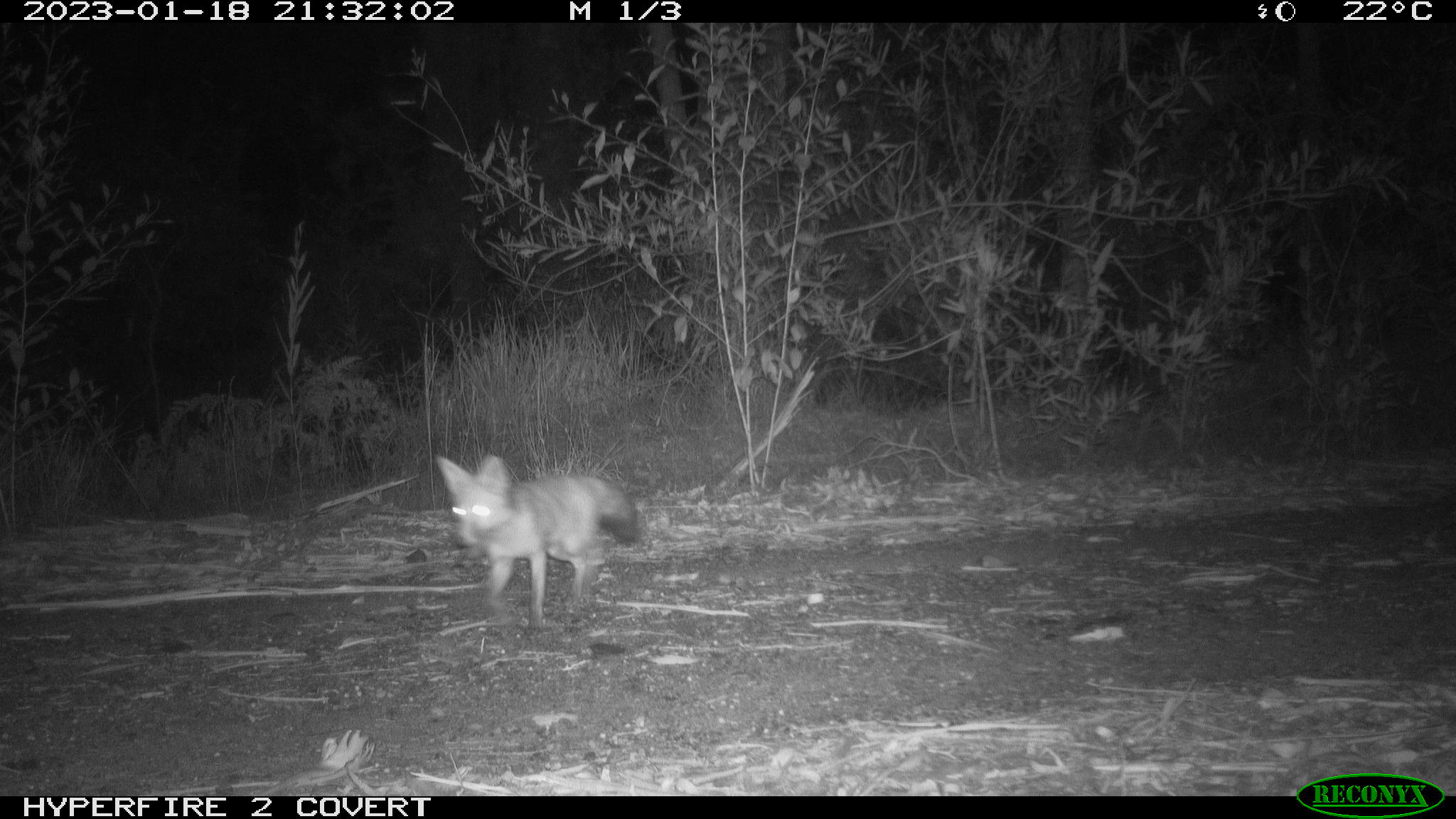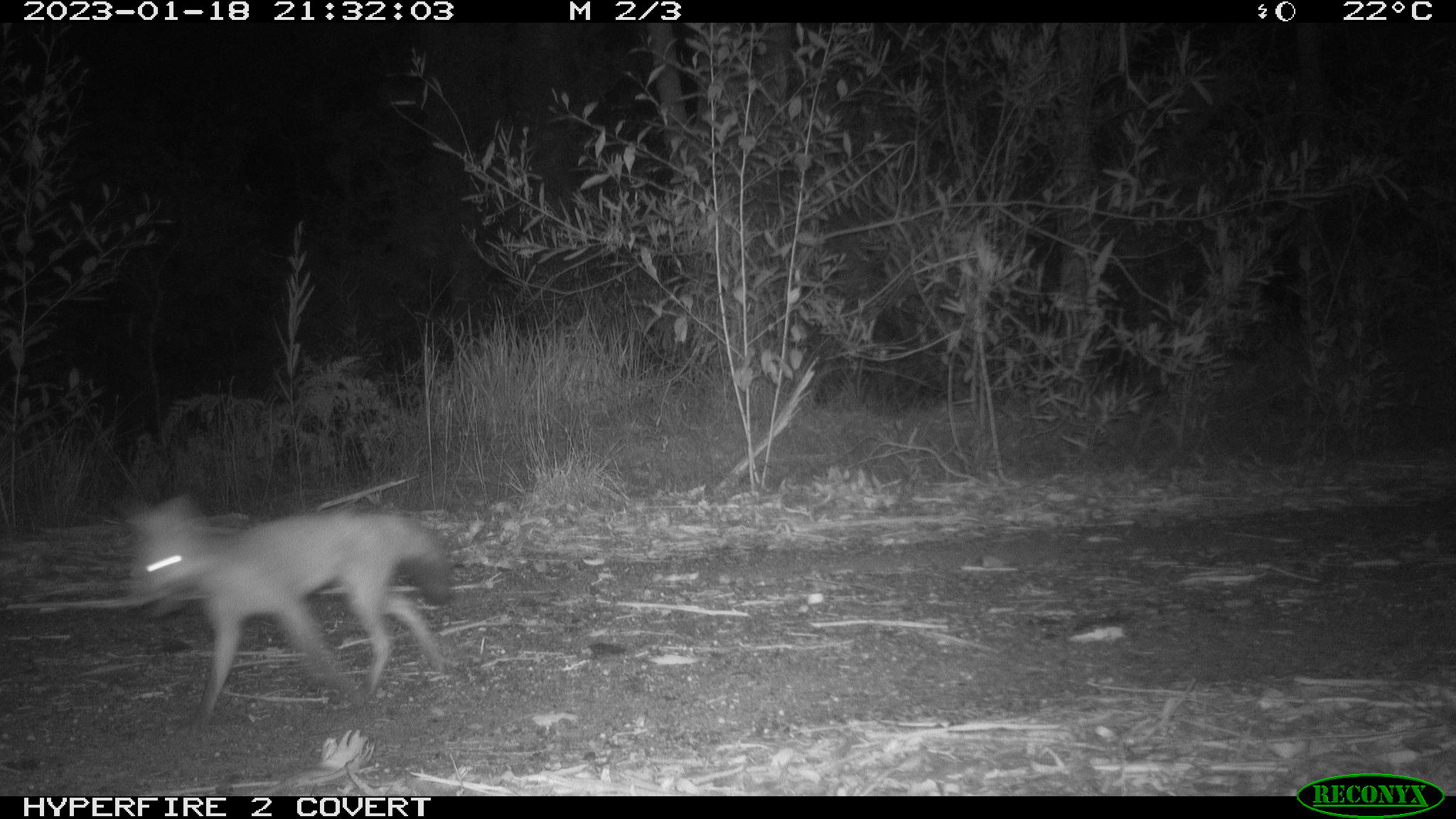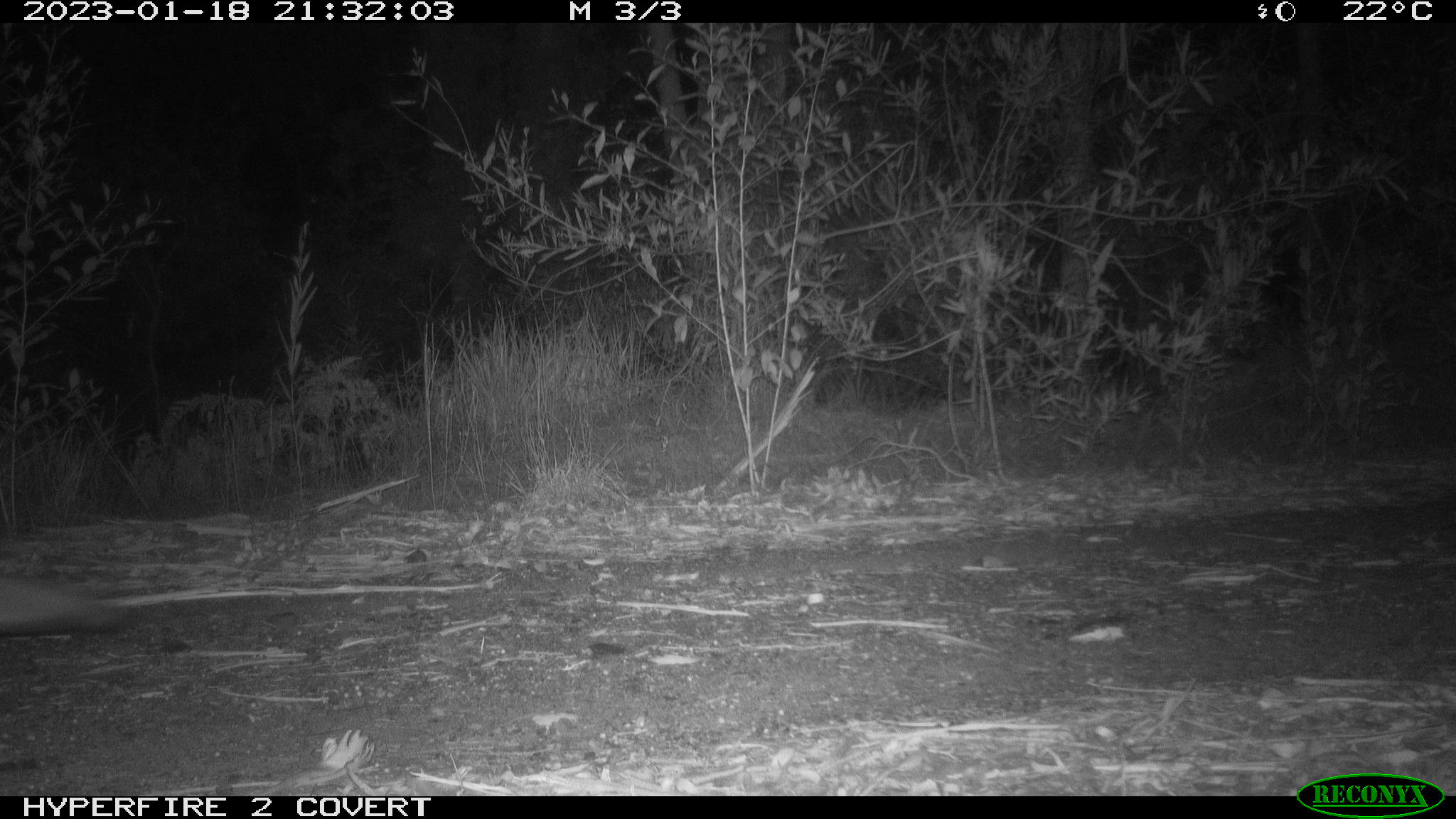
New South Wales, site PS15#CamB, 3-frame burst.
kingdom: Animalia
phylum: Chordata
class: Mammalia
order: Carnivora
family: Canidae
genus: Vulpes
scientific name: Vulpes vulpes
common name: red fox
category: fox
Fox (red fox) (Vulpes vulpes).